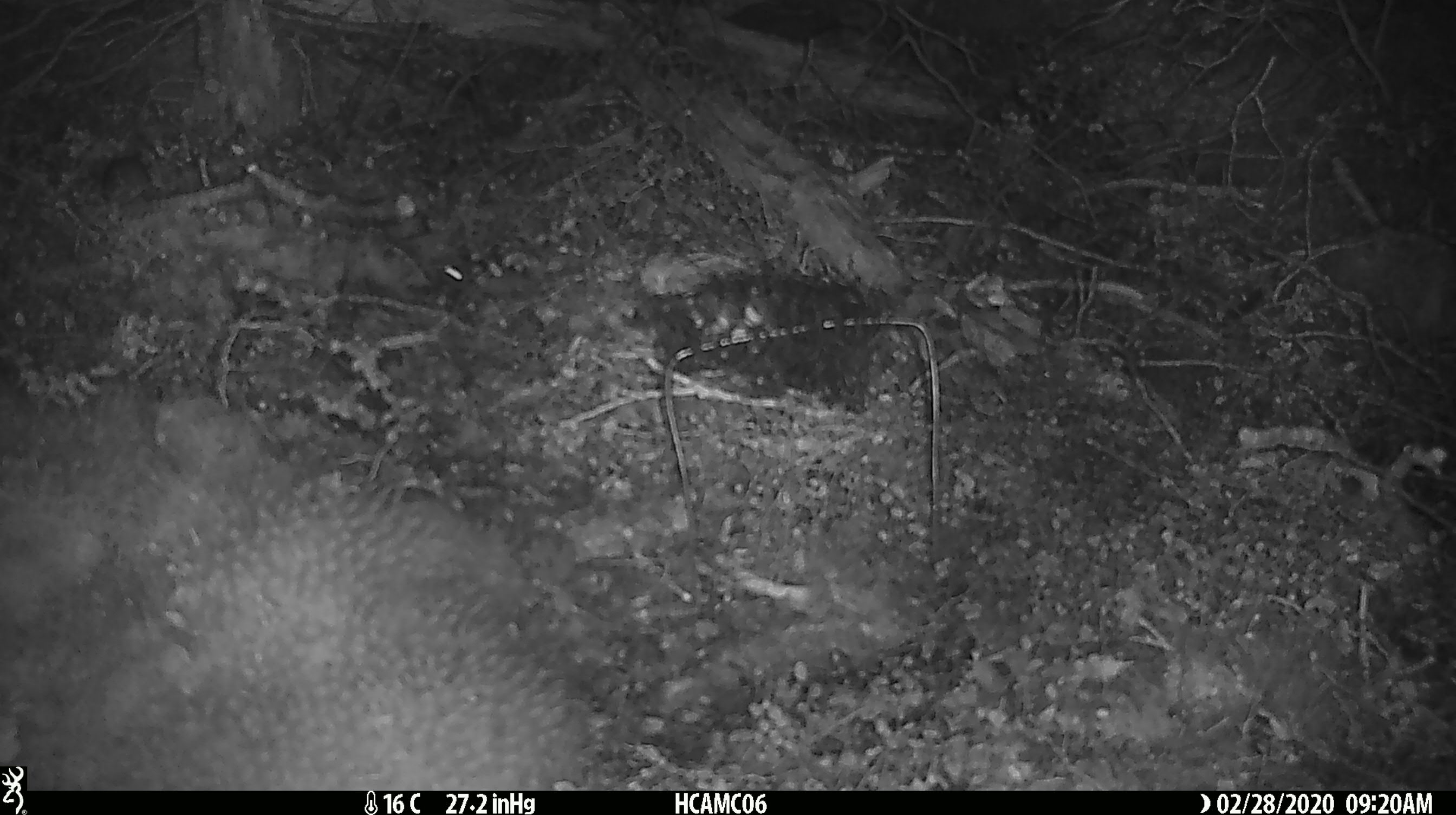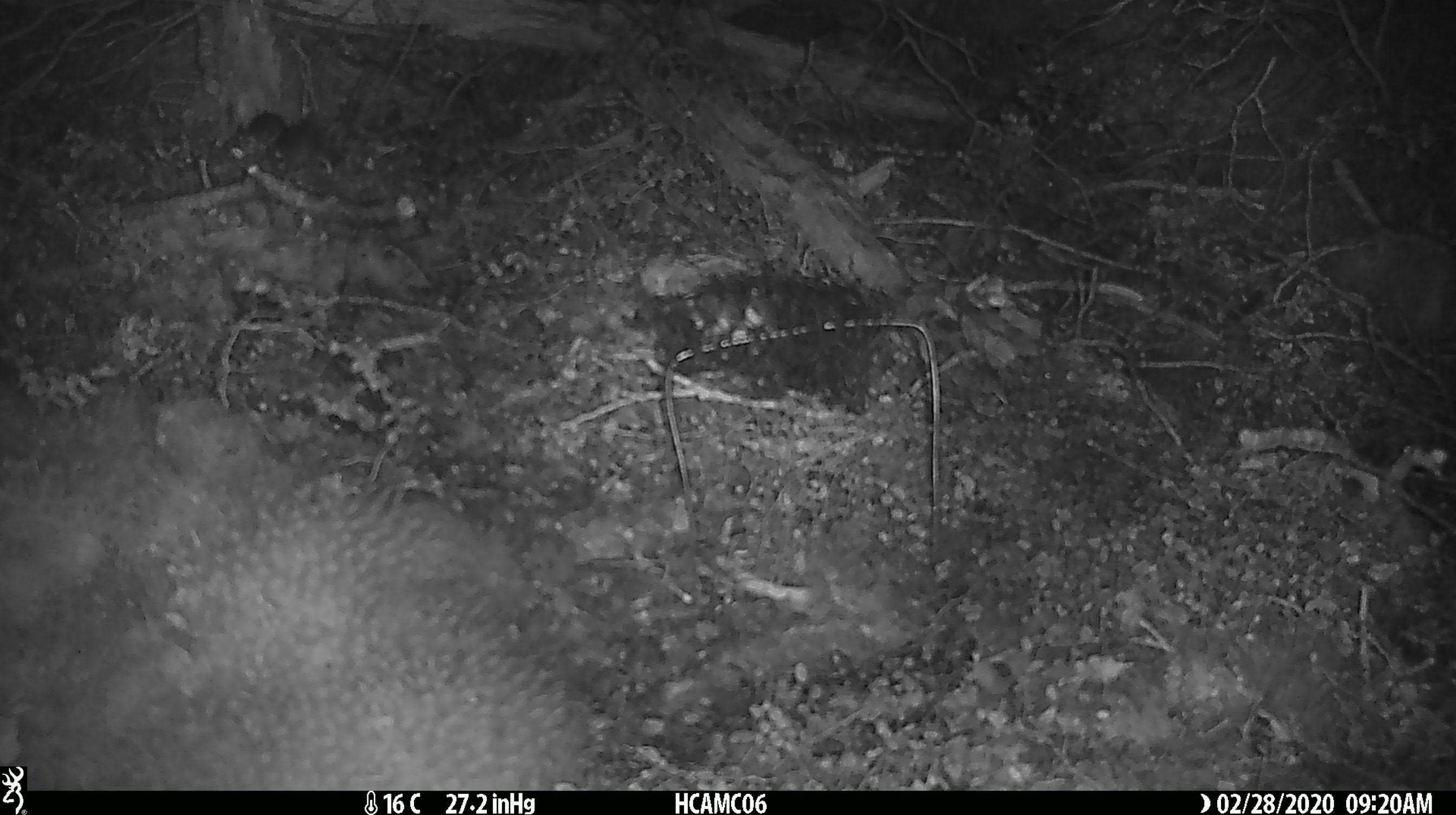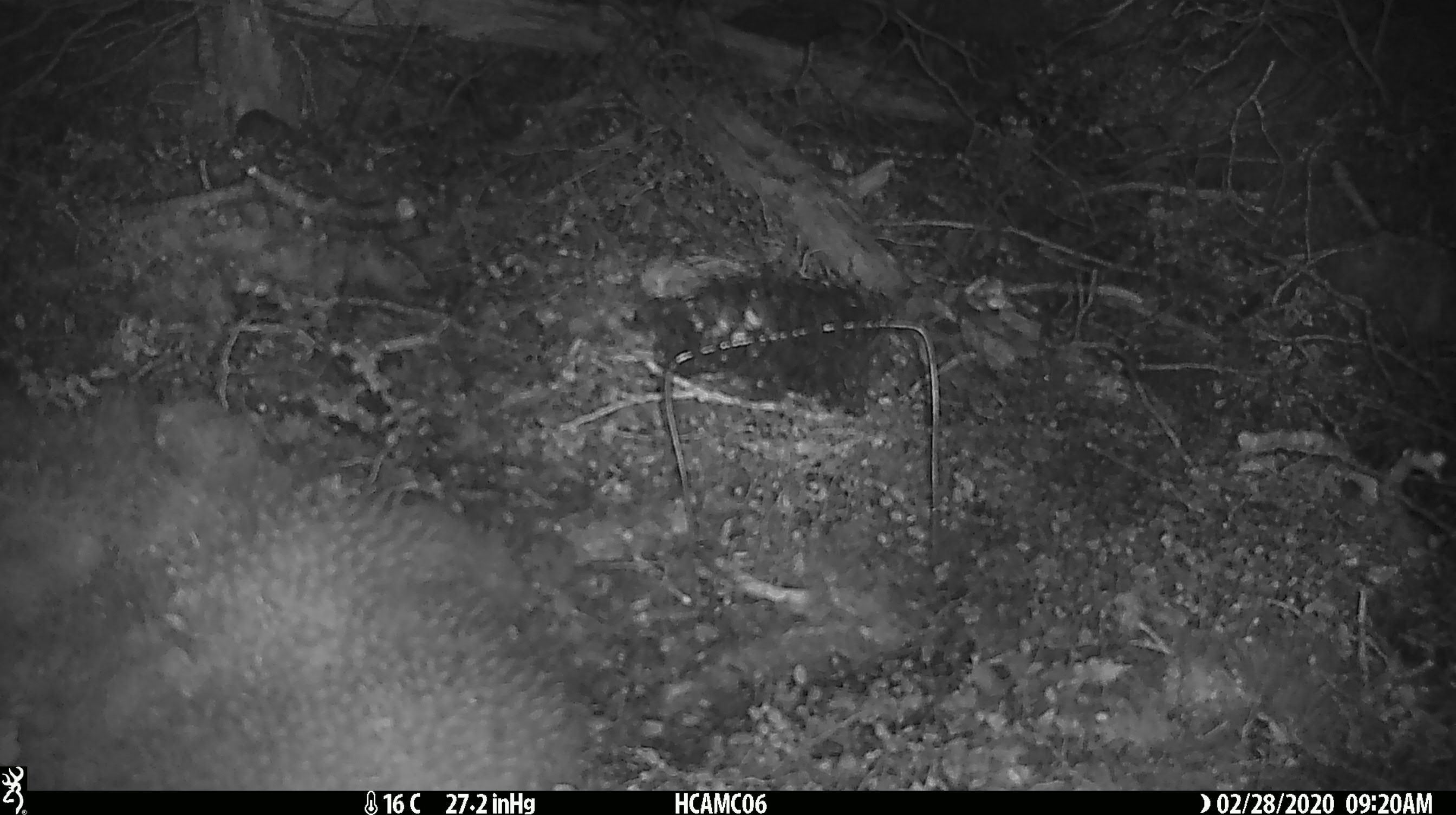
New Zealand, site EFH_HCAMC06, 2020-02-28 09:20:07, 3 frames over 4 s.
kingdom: Animalia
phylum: Chordata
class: Mammalia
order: Rodentia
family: Muridae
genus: Mus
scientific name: Mus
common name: mouse